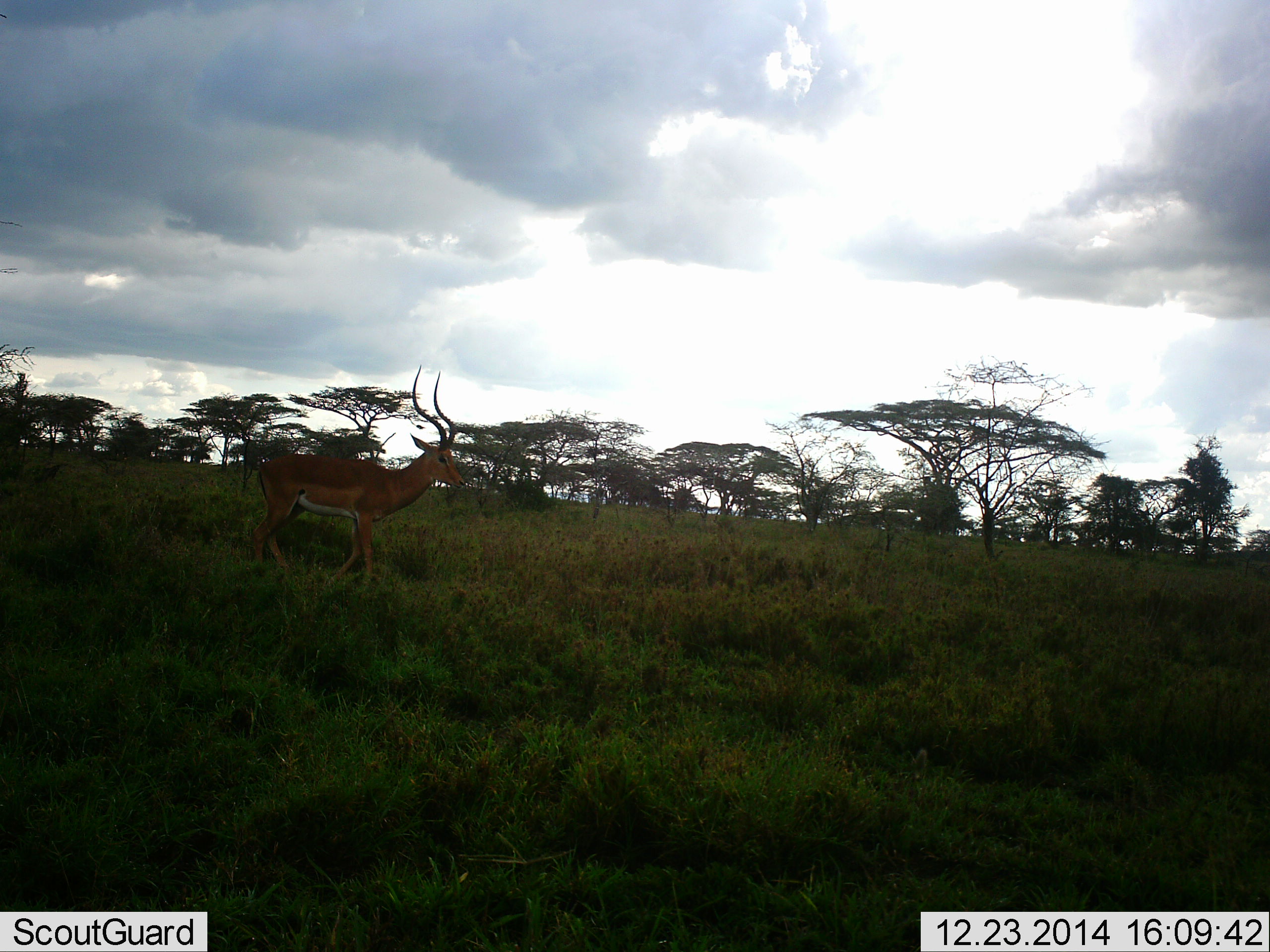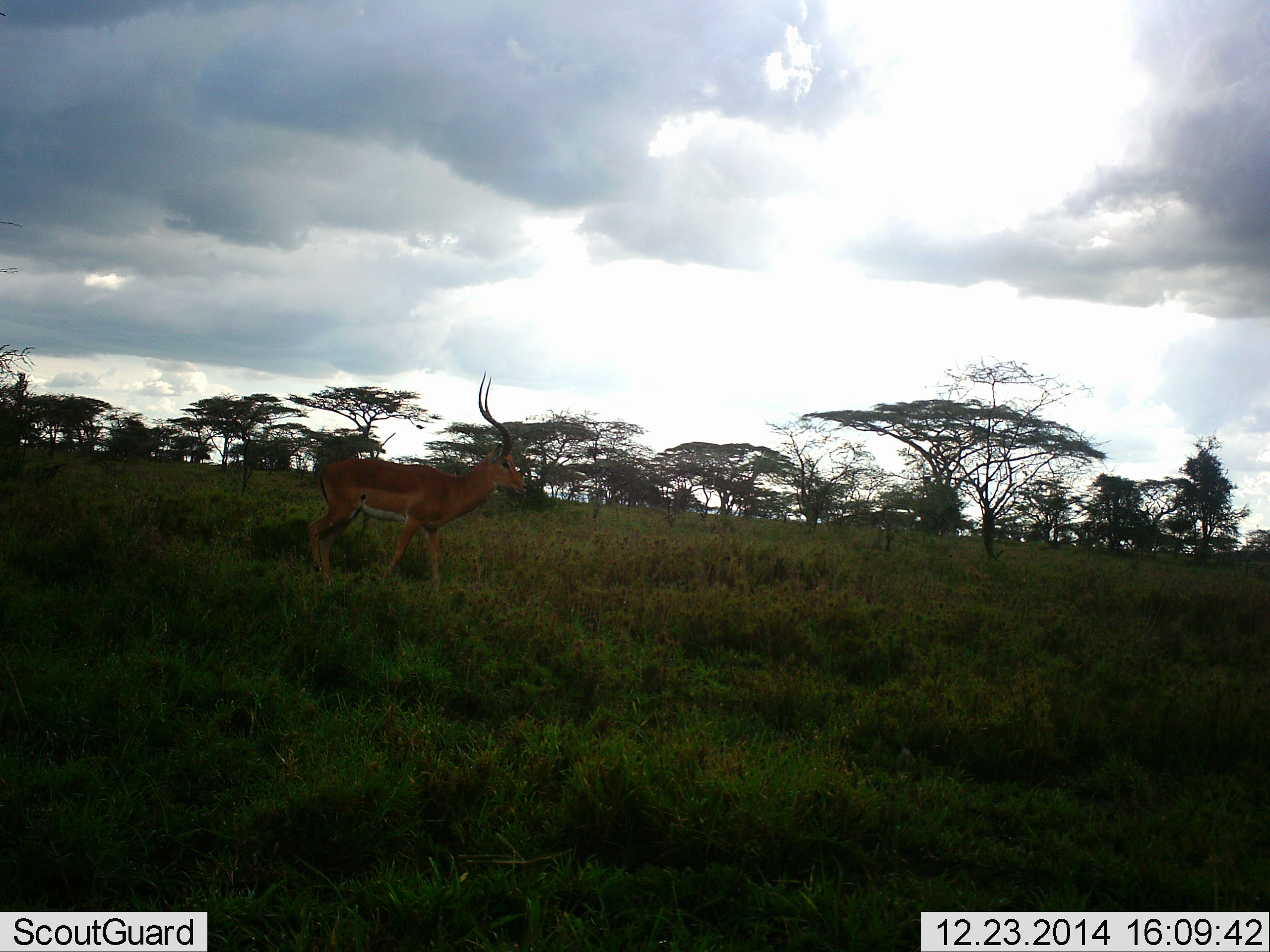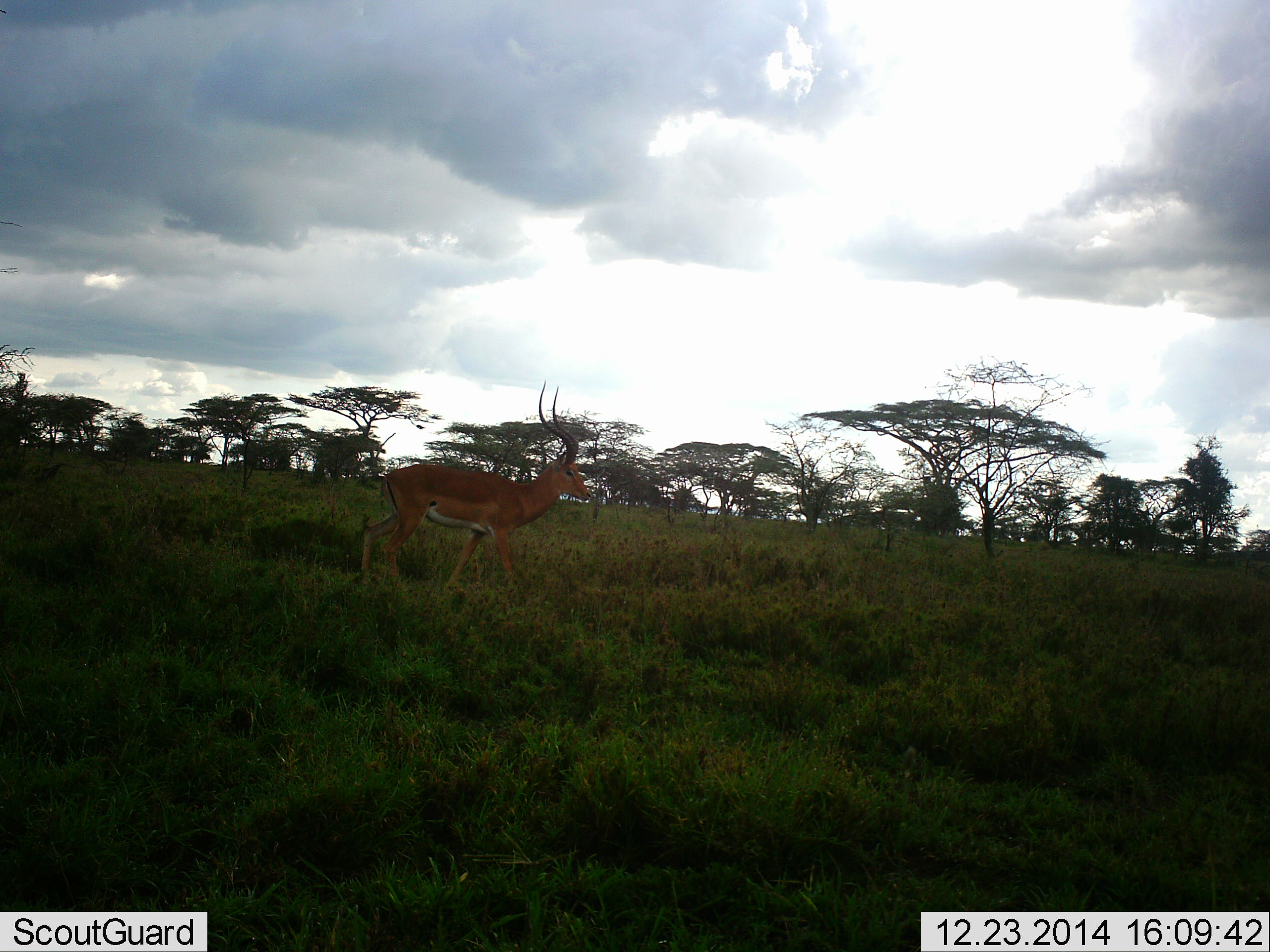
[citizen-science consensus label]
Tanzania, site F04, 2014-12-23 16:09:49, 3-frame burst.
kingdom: Animalia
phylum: Chordata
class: Mammalia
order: Artiodactyla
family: Bovidae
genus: Aepyceros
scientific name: Aepyceros melampus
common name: impala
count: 1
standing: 0%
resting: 0%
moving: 100%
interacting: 0%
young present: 0%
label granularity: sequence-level